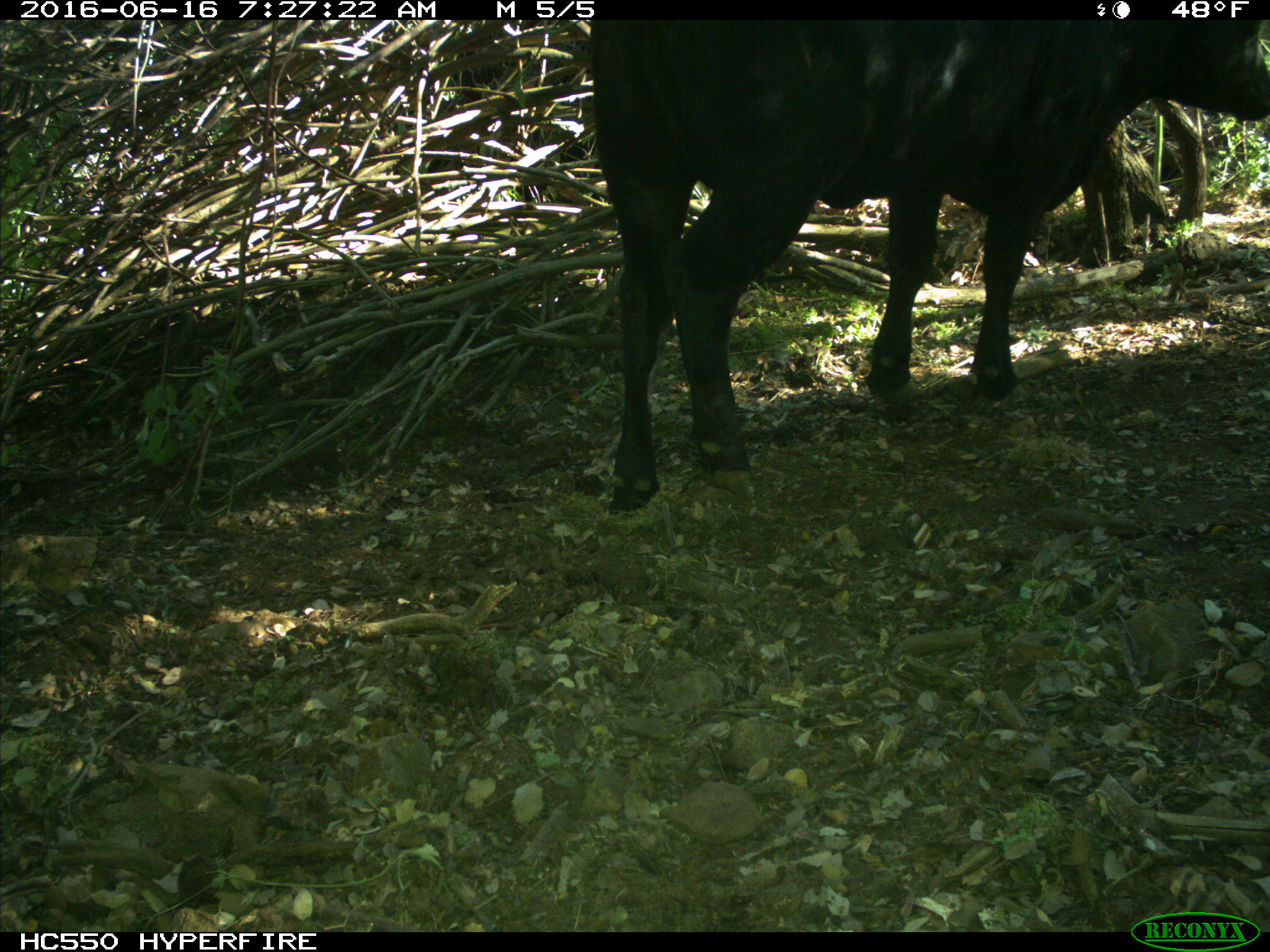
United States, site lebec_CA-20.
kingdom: Animalia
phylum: Chordata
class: Mammalia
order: Artiodactyla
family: Bovidae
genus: Bos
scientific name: Bos taurus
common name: domestic cow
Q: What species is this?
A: Bos taurus (domestic cow).